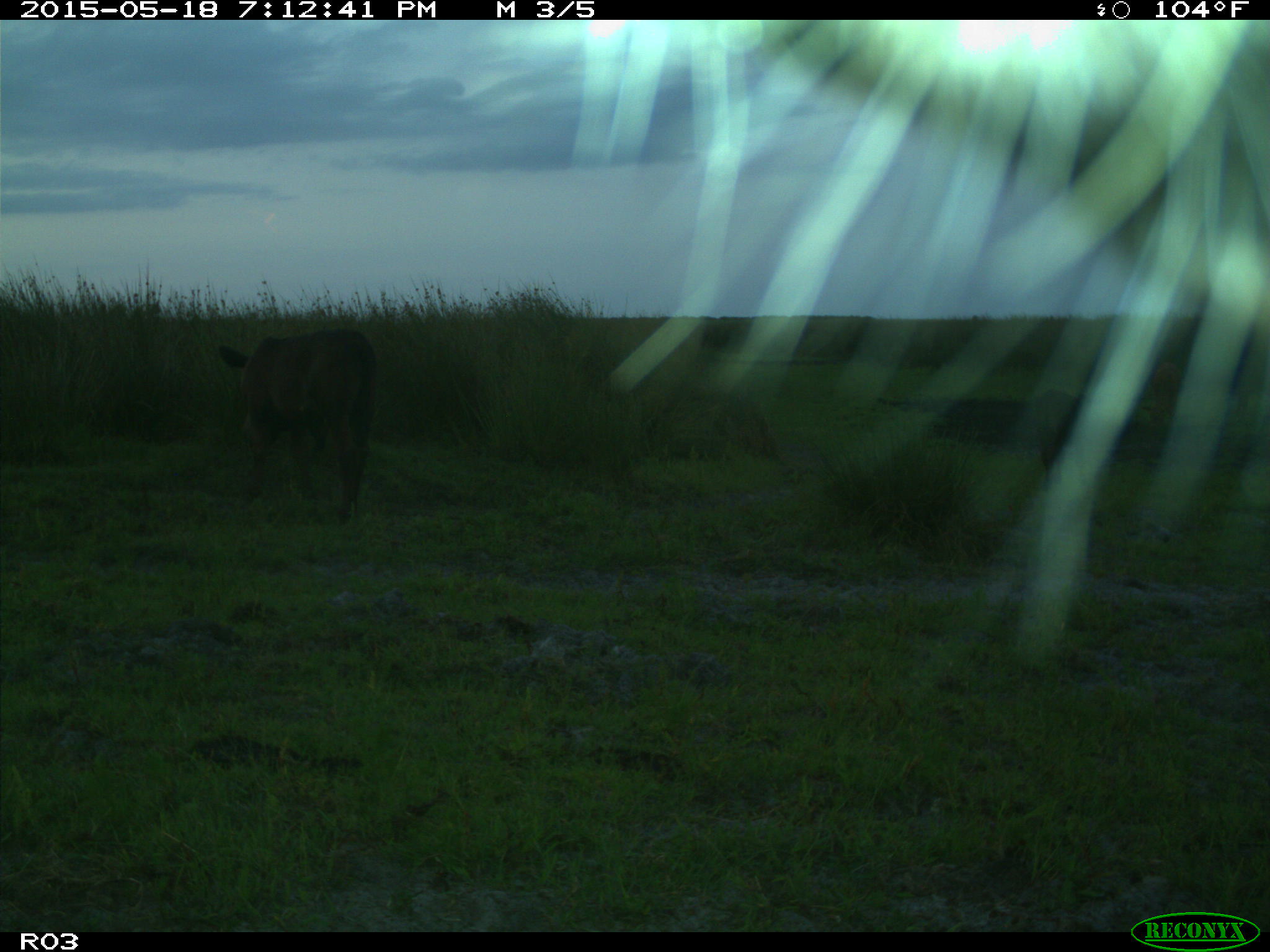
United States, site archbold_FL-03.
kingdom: Animalia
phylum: Chordata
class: Mammalia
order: Artiodactyla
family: Bovidae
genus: Bos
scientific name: Bos taurus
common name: domestic cow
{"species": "Bos taurus (domestic cow)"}